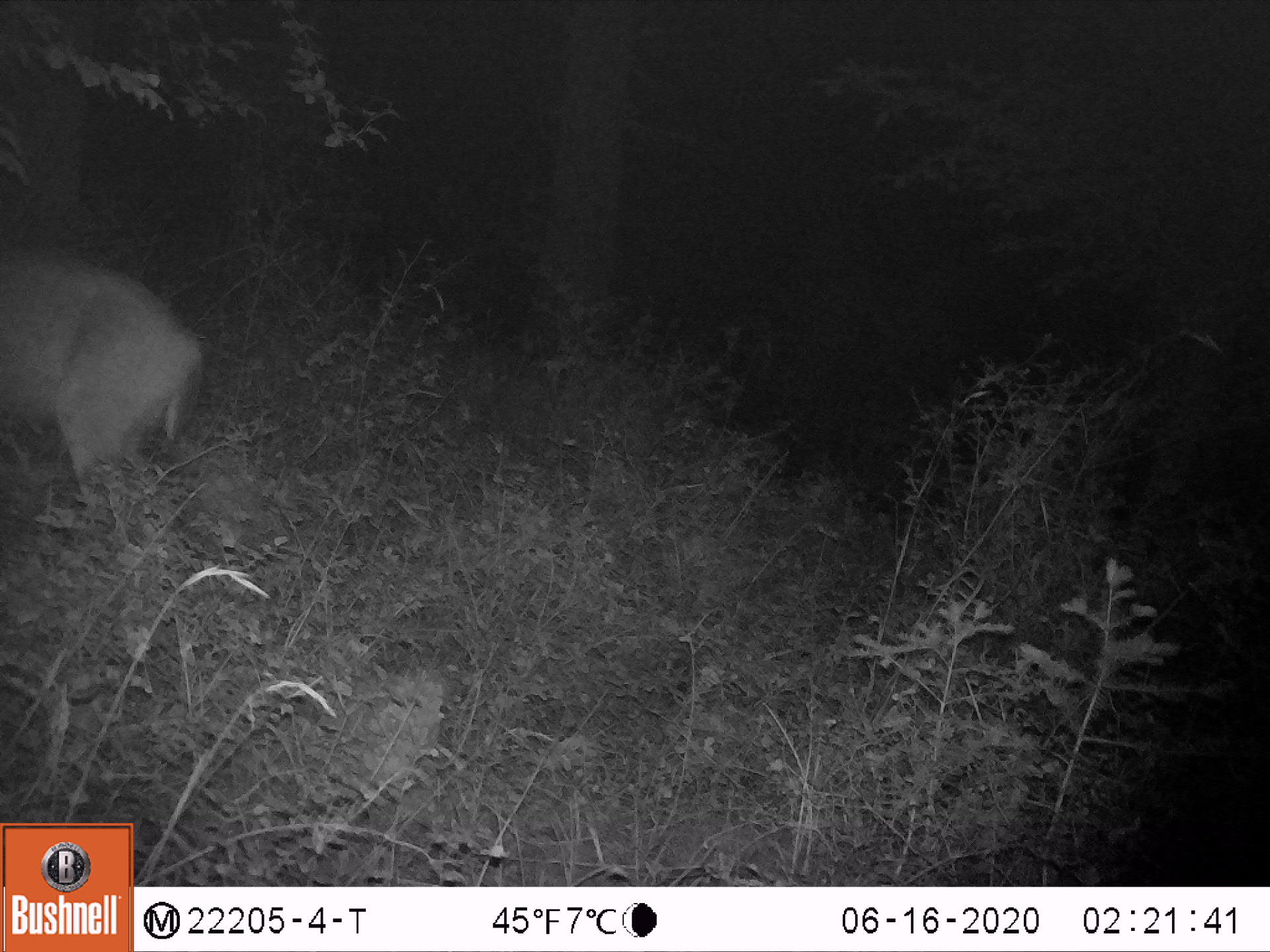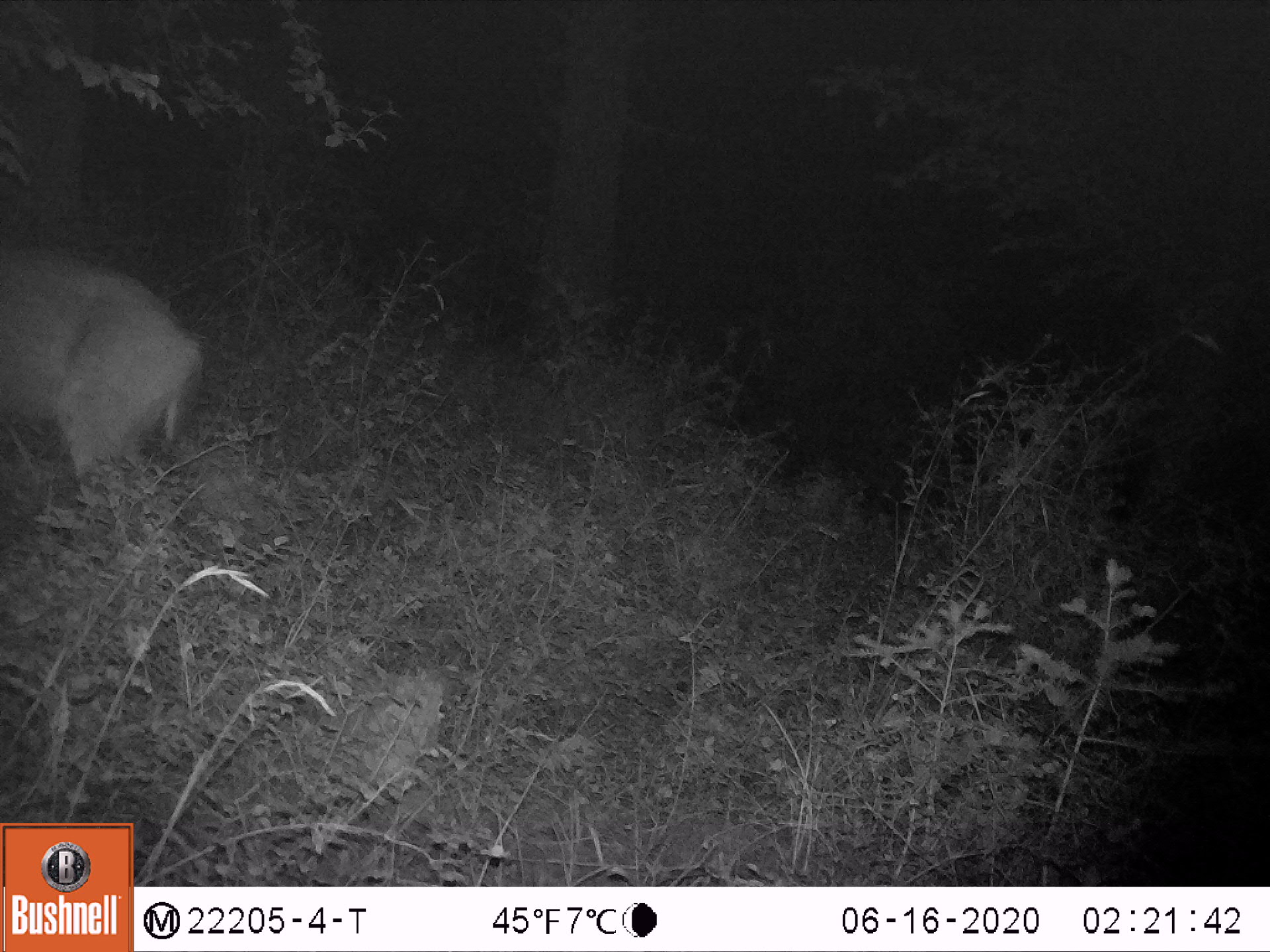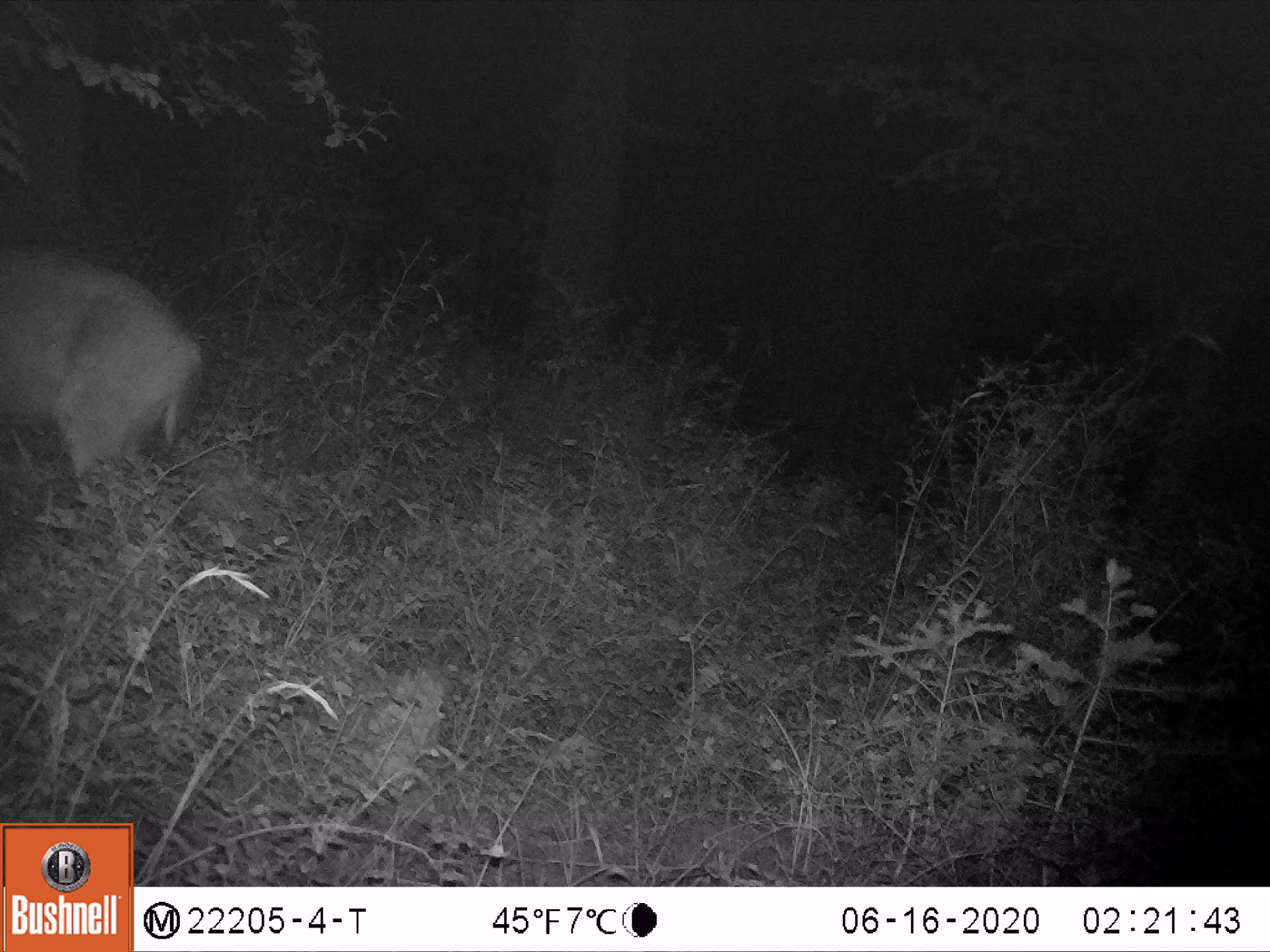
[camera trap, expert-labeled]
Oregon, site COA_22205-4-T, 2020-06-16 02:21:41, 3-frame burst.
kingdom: Animalia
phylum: Chordata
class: Mammalia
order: Artiodactyla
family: Cervidae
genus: Odocoileus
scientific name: Odocoileus hemionus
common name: black-tailed deer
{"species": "black-tailed deer (Odocoileus hemionus)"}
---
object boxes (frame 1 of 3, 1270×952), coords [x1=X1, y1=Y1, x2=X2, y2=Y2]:
black-tailed deer: [x1=0, y1=201, x2=275, y2=573]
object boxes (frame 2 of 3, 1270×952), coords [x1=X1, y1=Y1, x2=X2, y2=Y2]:
black-tailed deer: [x1=0, y1=210, x2=257, y2=574]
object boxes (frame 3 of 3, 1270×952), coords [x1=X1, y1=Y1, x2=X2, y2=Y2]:
black-tailed deer: [x1=0, y1=228, x2=263, y2=528]